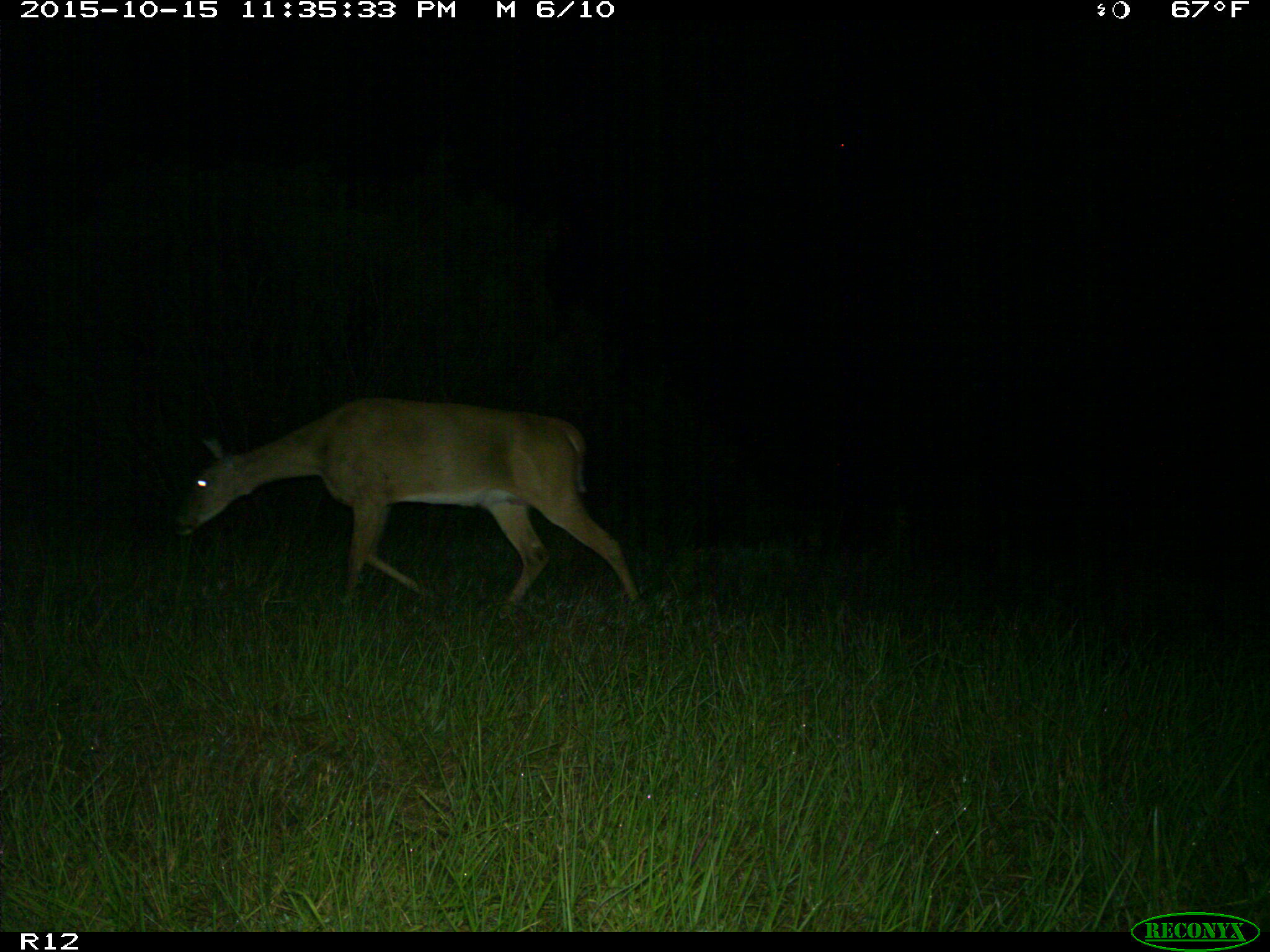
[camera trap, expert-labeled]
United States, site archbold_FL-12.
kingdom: Animalia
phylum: Chordata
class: Mammalia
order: Artiodactyla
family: Cervidae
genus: Odocoileus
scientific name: Odocoileus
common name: deer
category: unidentified deer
Unidentified deer (deer) (Odocoileus).